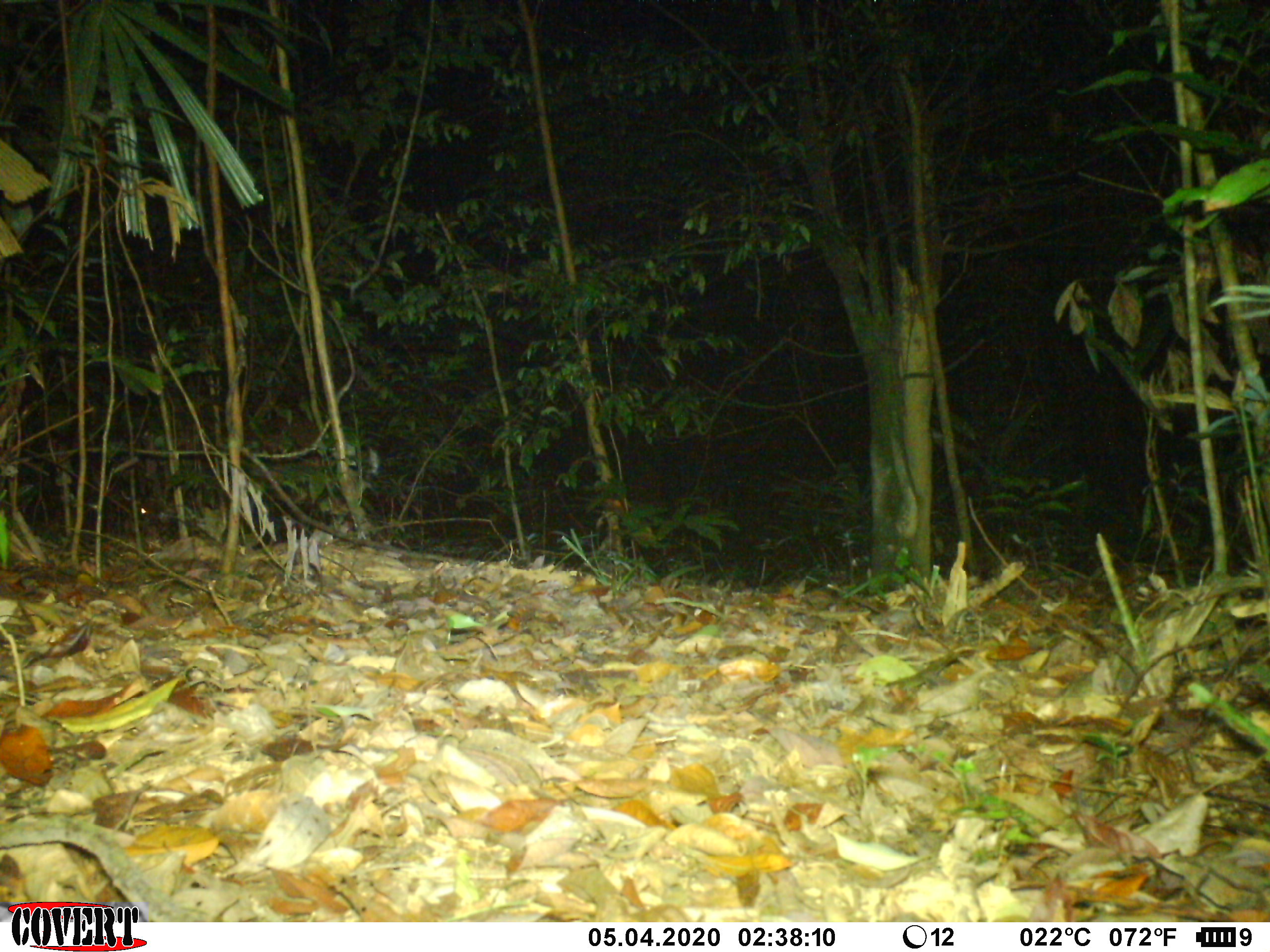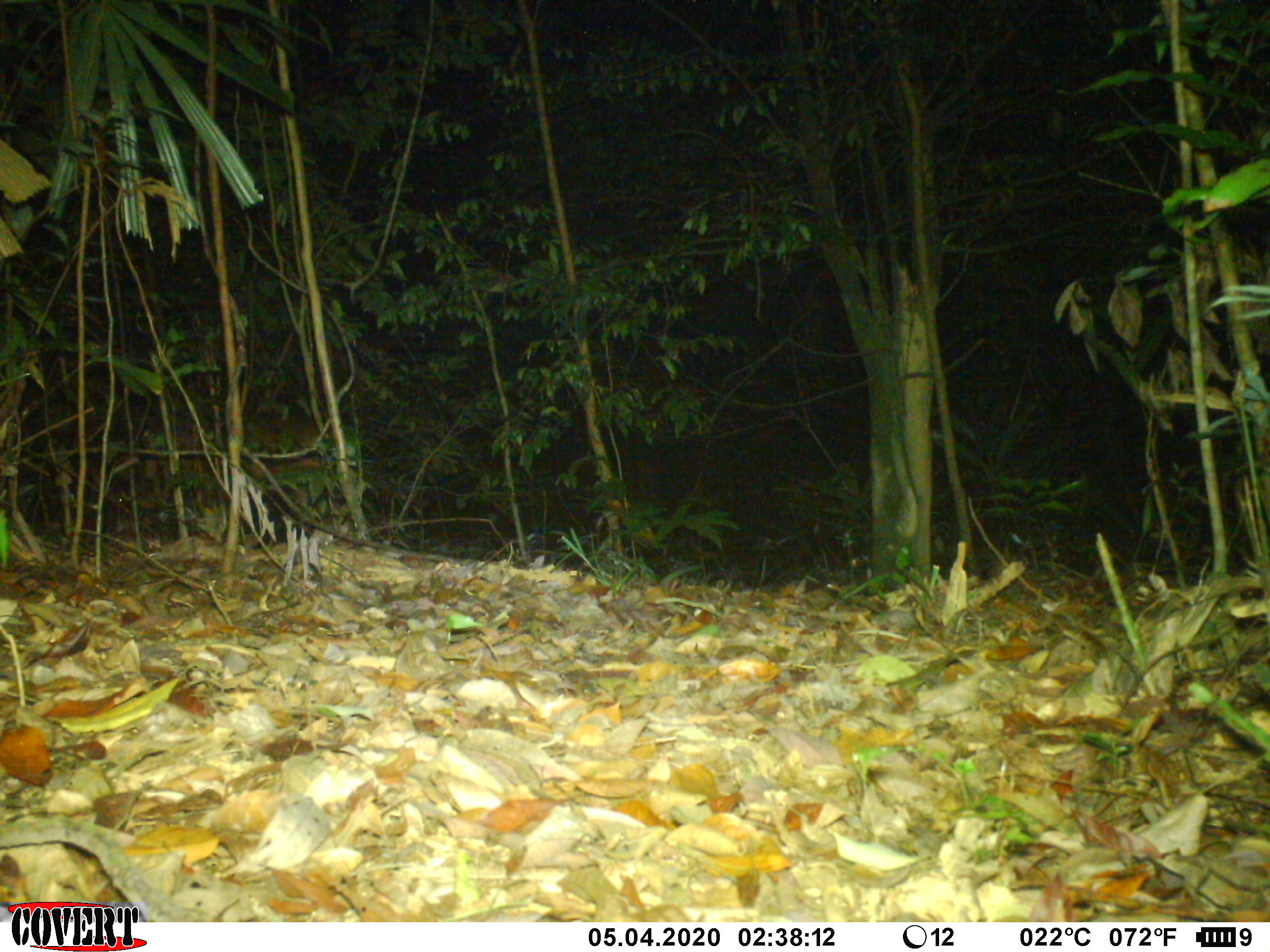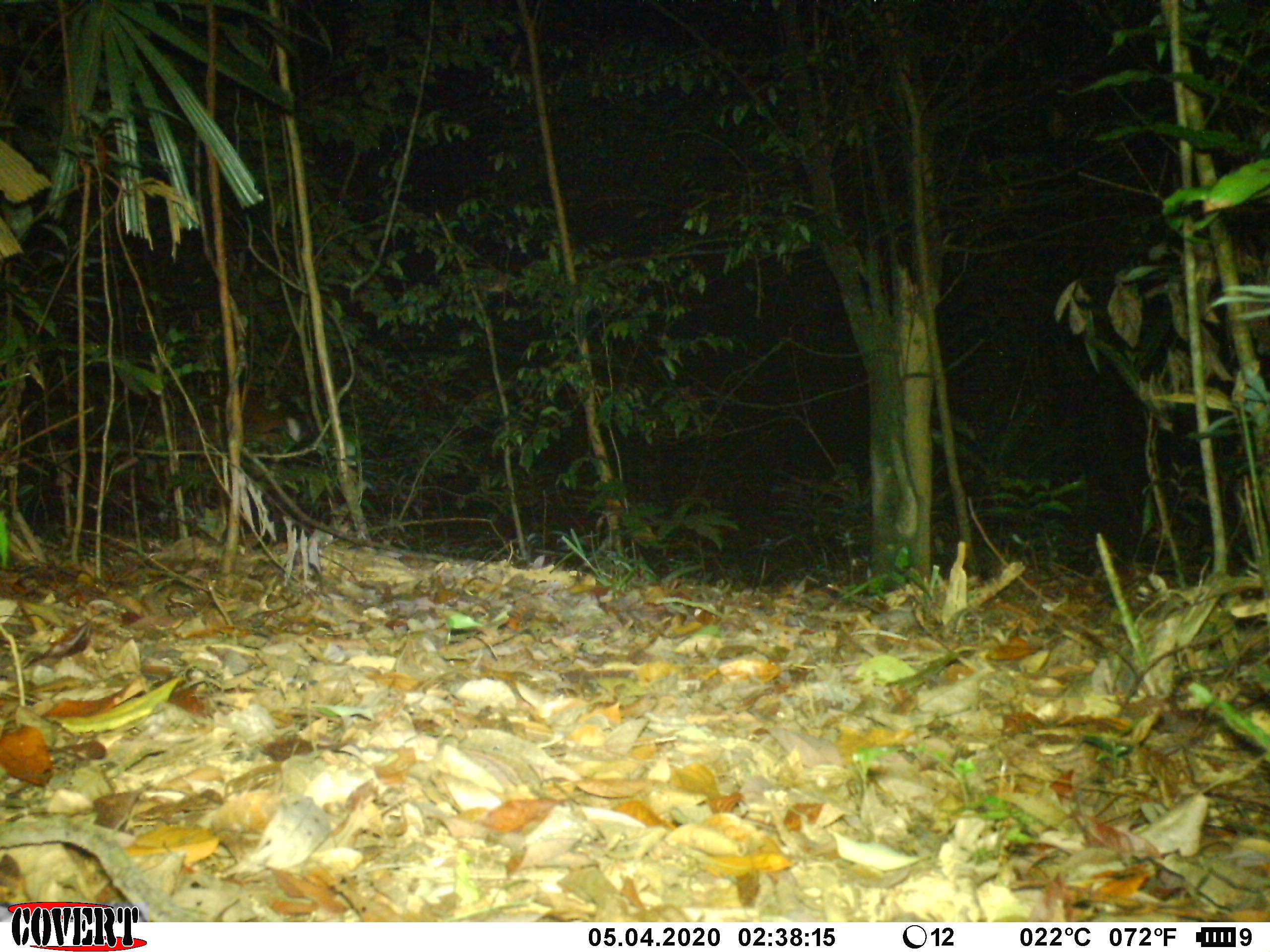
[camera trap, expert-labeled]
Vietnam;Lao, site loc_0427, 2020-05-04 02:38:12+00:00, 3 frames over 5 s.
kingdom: Animalia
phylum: Chordata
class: Mammalia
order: Artiodactyla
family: Cervidae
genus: Muntiacus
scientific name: Muntiacus vuquangensis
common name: large-antlered muntjac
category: large antlered muntjac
Large antlered muntjac (large-antlered muntjac) (Muntiacus vuquangensis). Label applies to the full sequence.